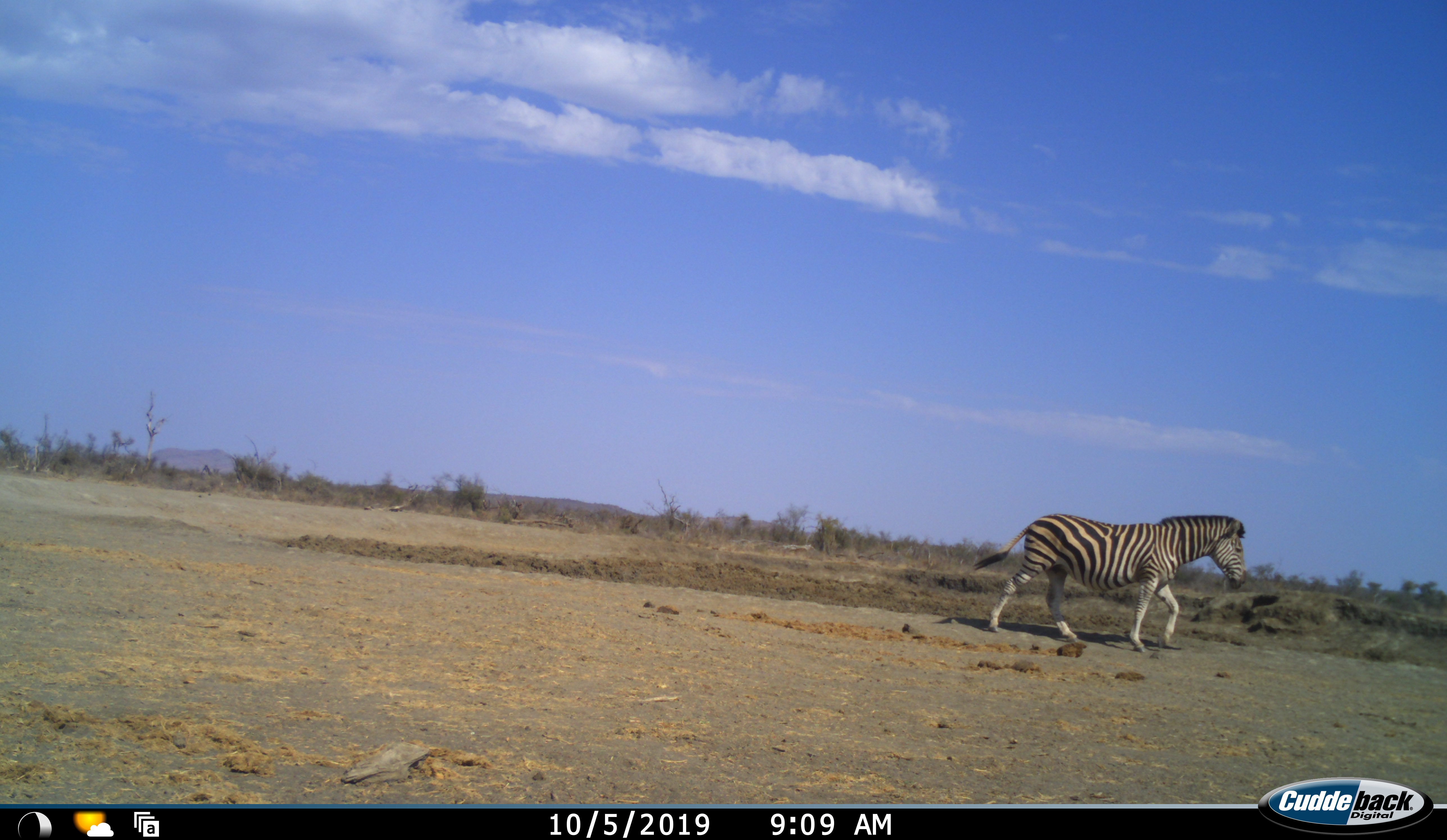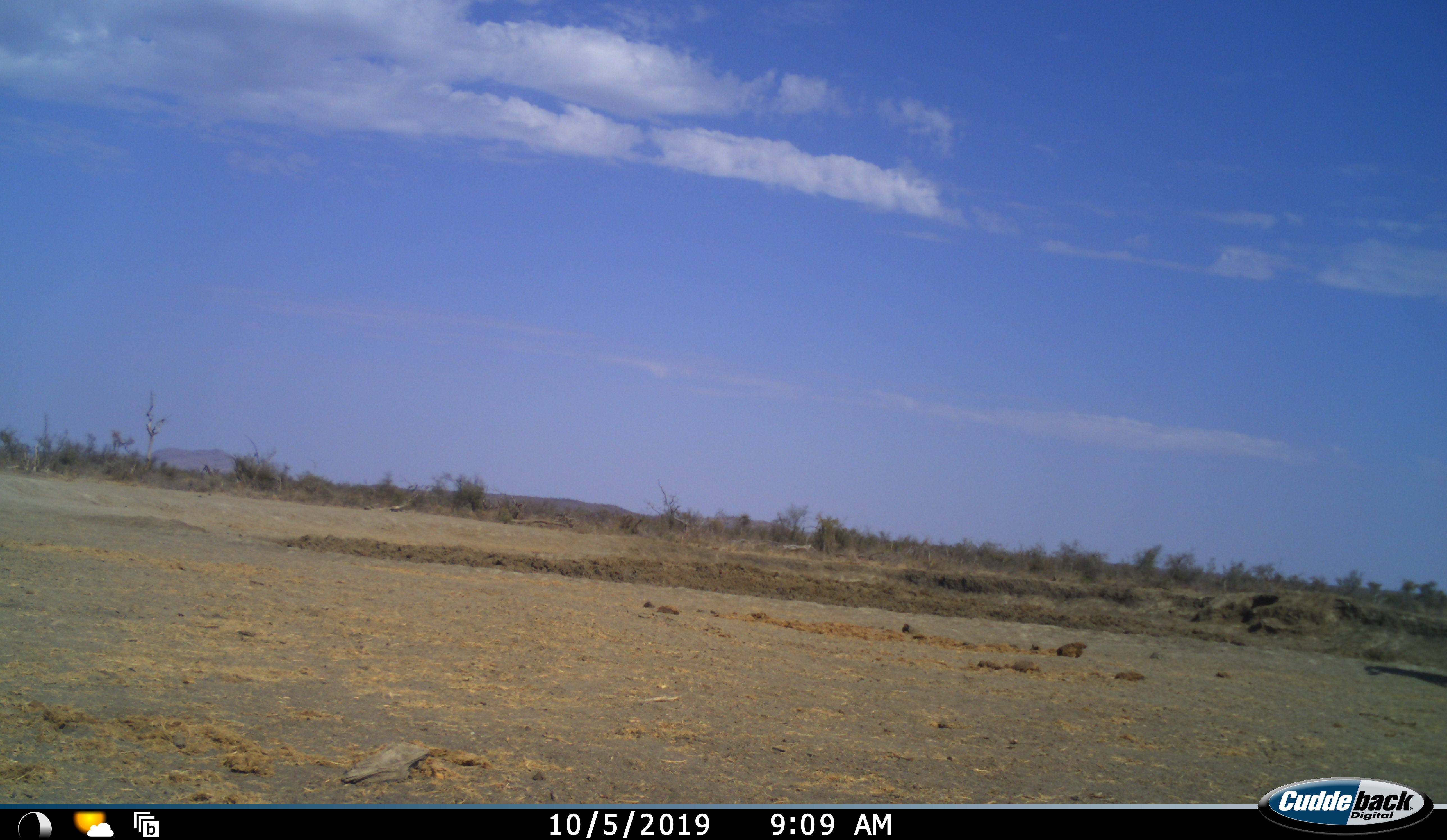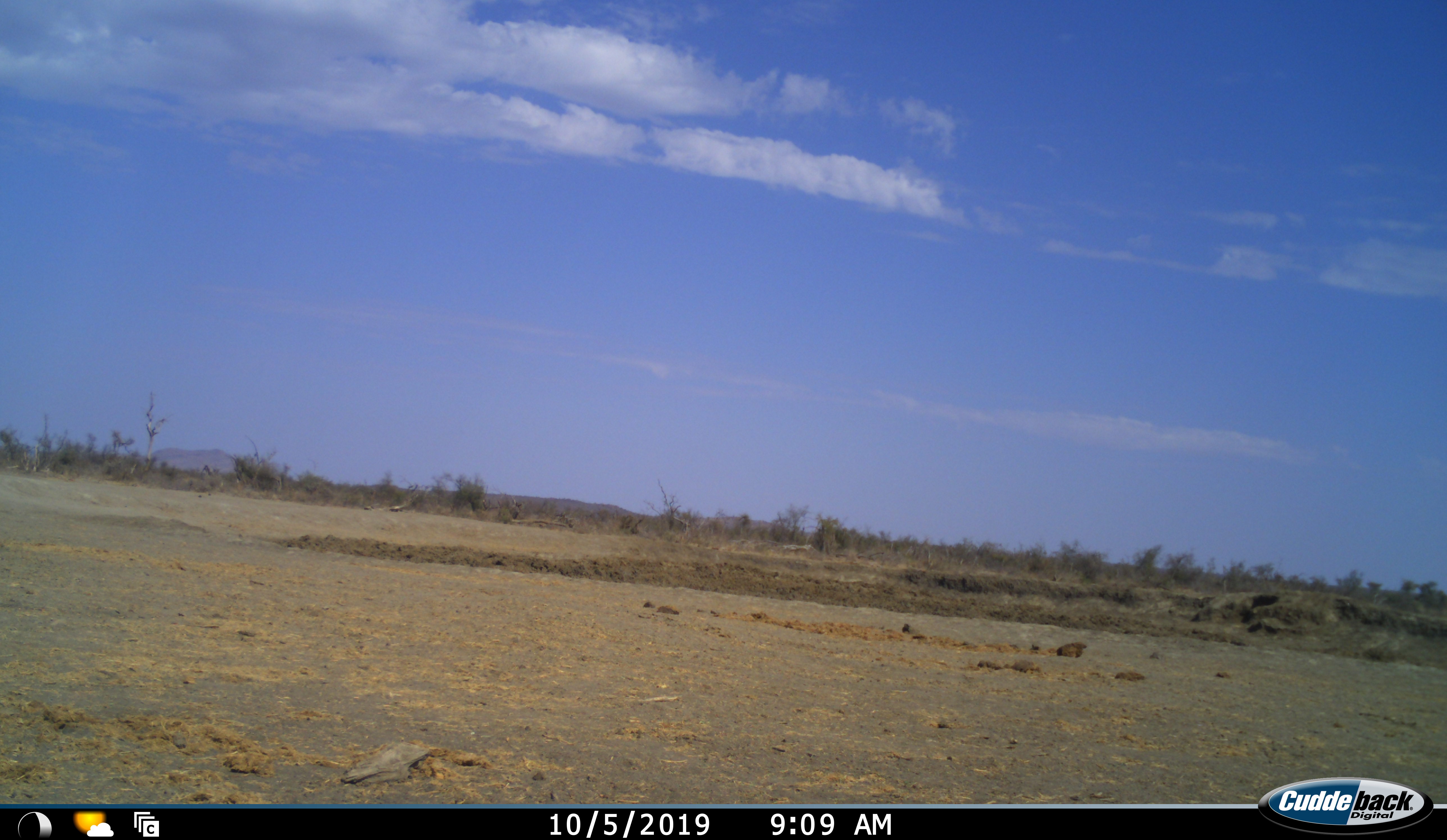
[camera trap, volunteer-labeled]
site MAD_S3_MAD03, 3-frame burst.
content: unidentified animal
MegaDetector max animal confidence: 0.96